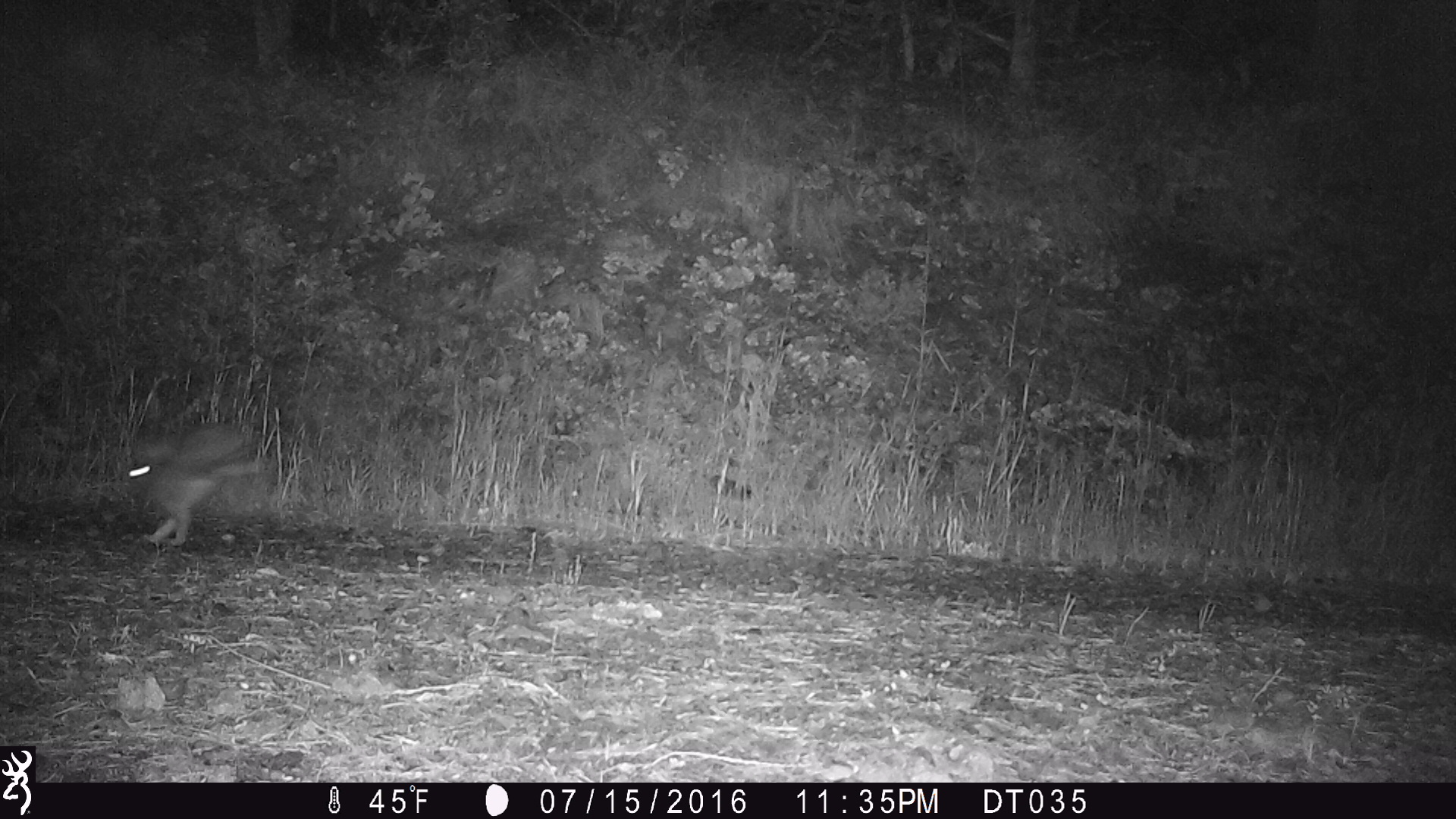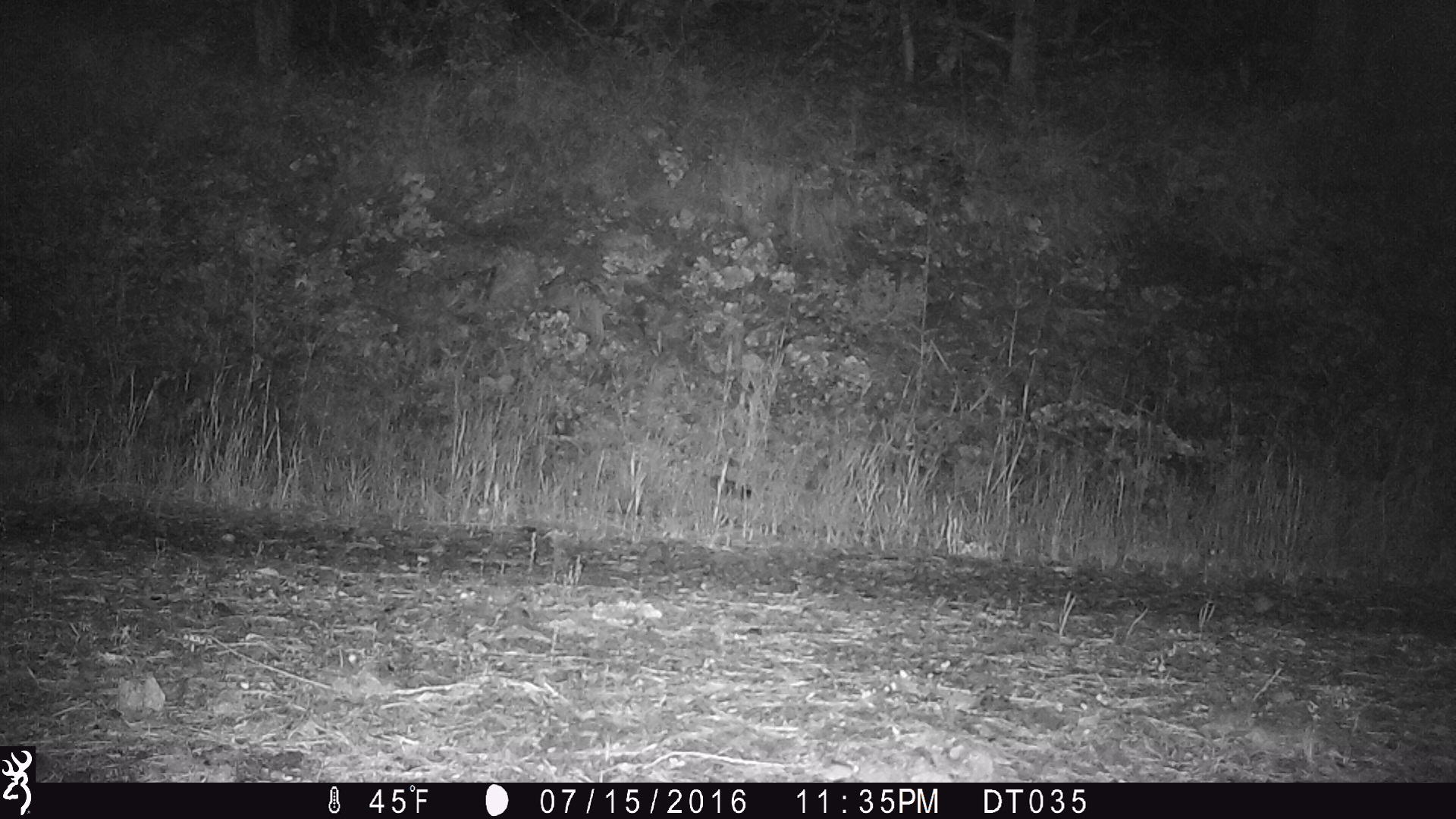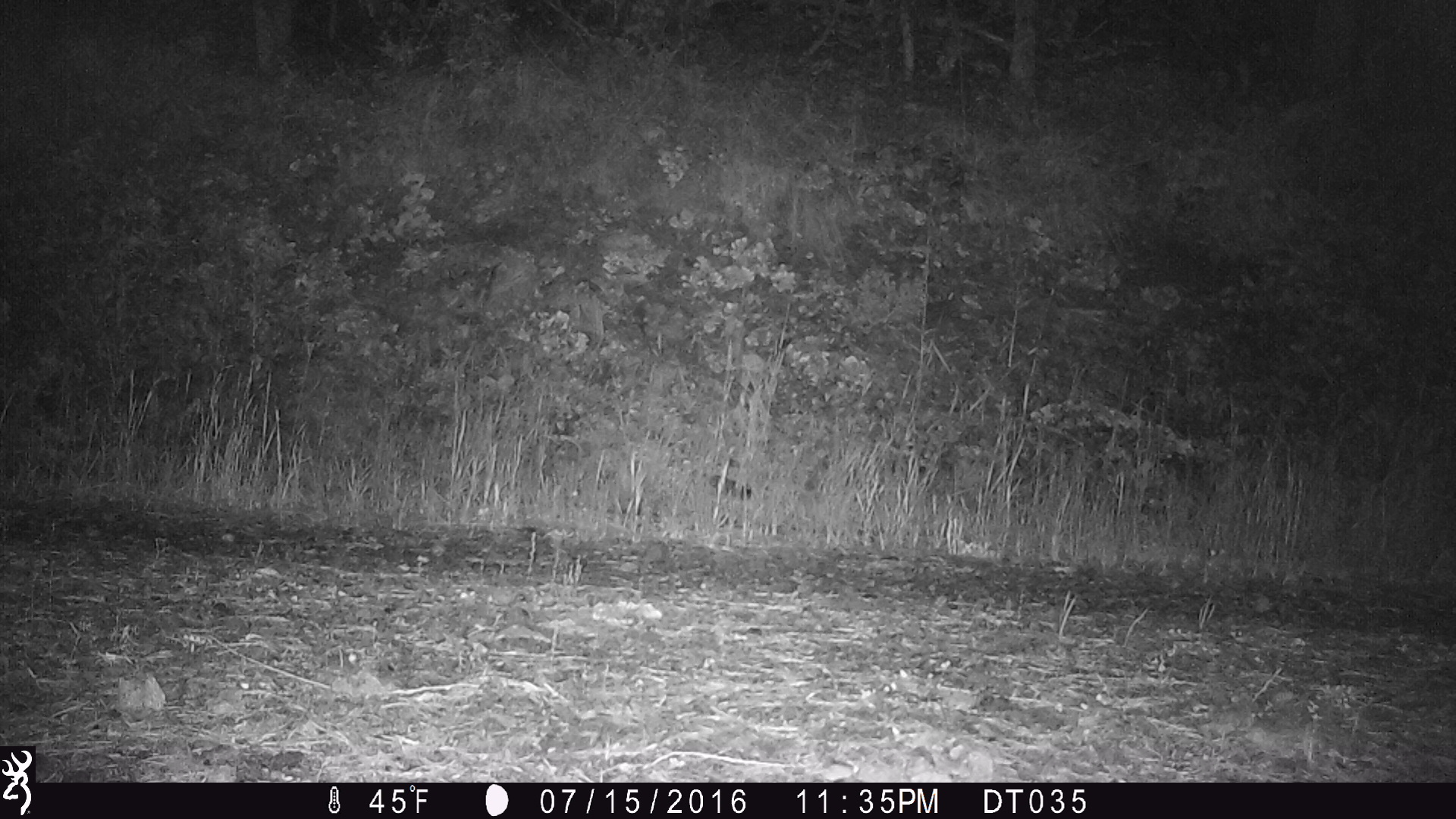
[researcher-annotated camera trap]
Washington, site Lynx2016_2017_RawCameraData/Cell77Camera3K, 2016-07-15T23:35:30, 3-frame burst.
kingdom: Animalia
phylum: Chordata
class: Mammalia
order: Lagomorpha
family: Leporidae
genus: Lepus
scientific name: Lepus americanus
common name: snowshoe hare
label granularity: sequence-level